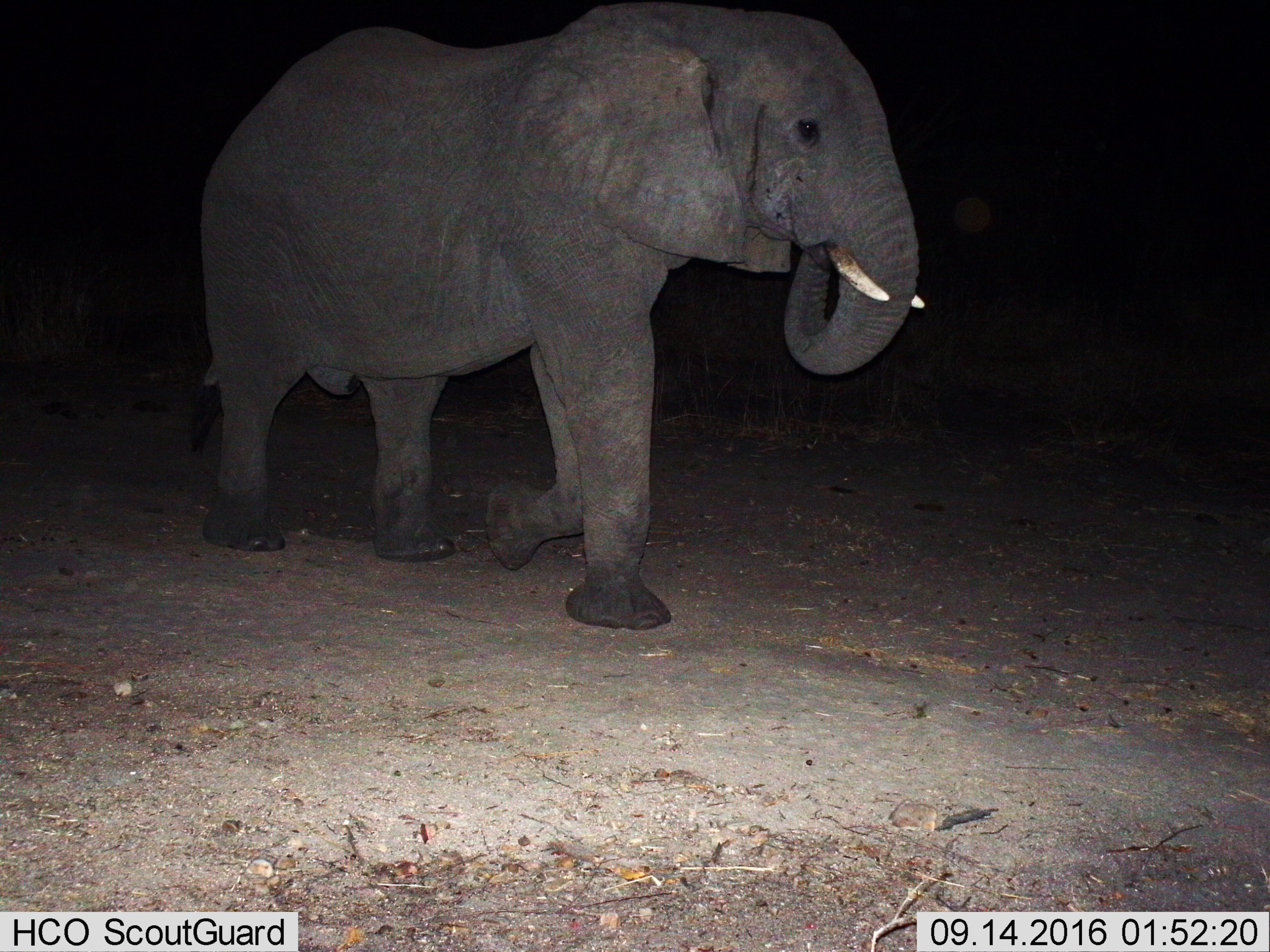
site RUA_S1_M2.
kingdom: Animalia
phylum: Chordata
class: Mammalia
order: Proboscidea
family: Elephantidae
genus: Loxodonta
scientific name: Loxodonta africana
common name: african bush elephant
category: elephant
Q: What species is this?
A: Elephant (african bush elephant) (Loxodonta africana).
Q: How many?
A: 1.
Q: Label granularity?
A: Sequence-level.